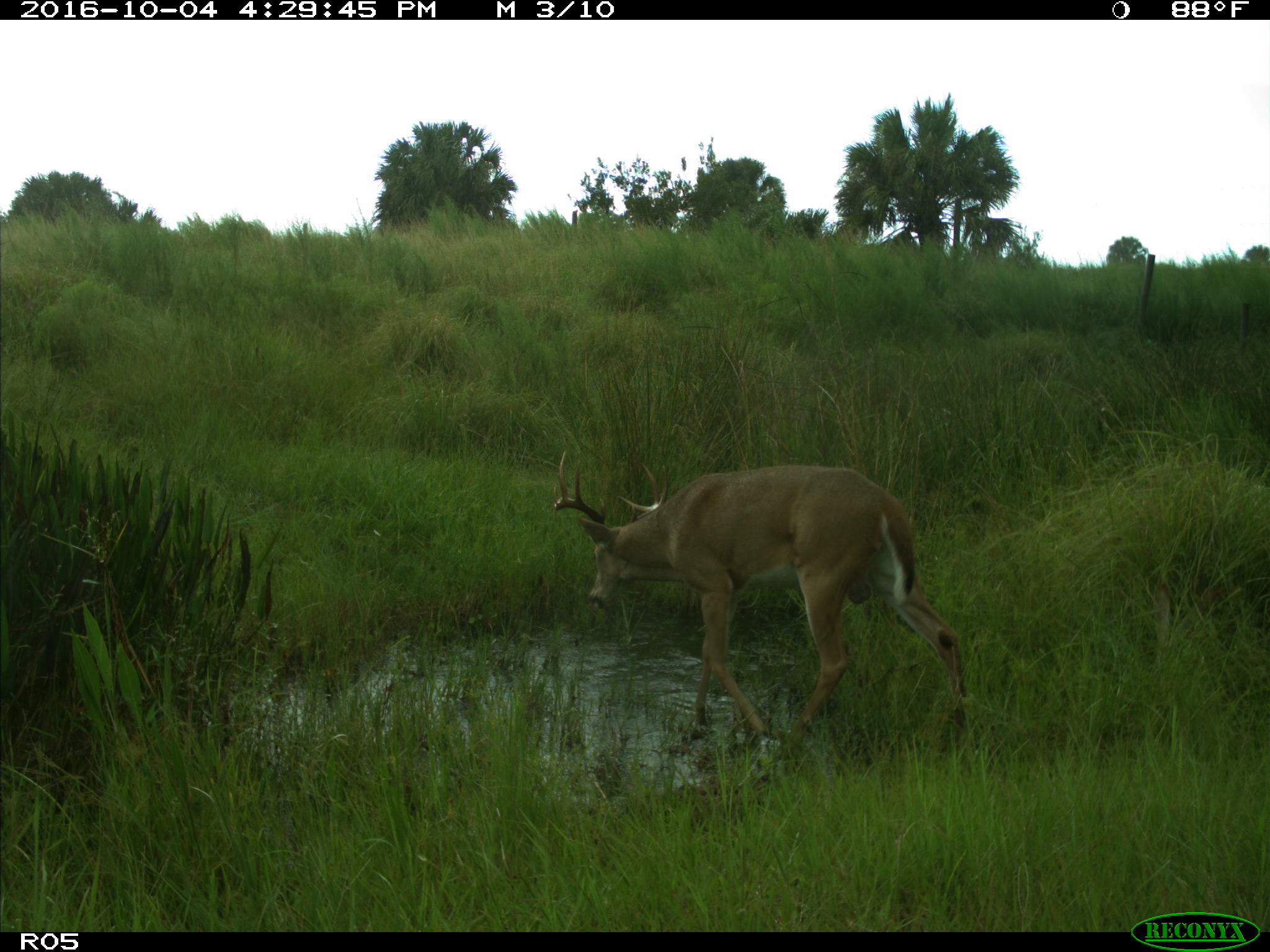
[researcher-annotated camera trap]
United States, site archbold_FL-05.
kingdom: Animalia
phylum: Chordata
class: Mammalia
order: Artiodactyla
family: Cervidae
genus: Odocoileus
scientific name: Odocoileus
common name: deer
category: unidentified deer